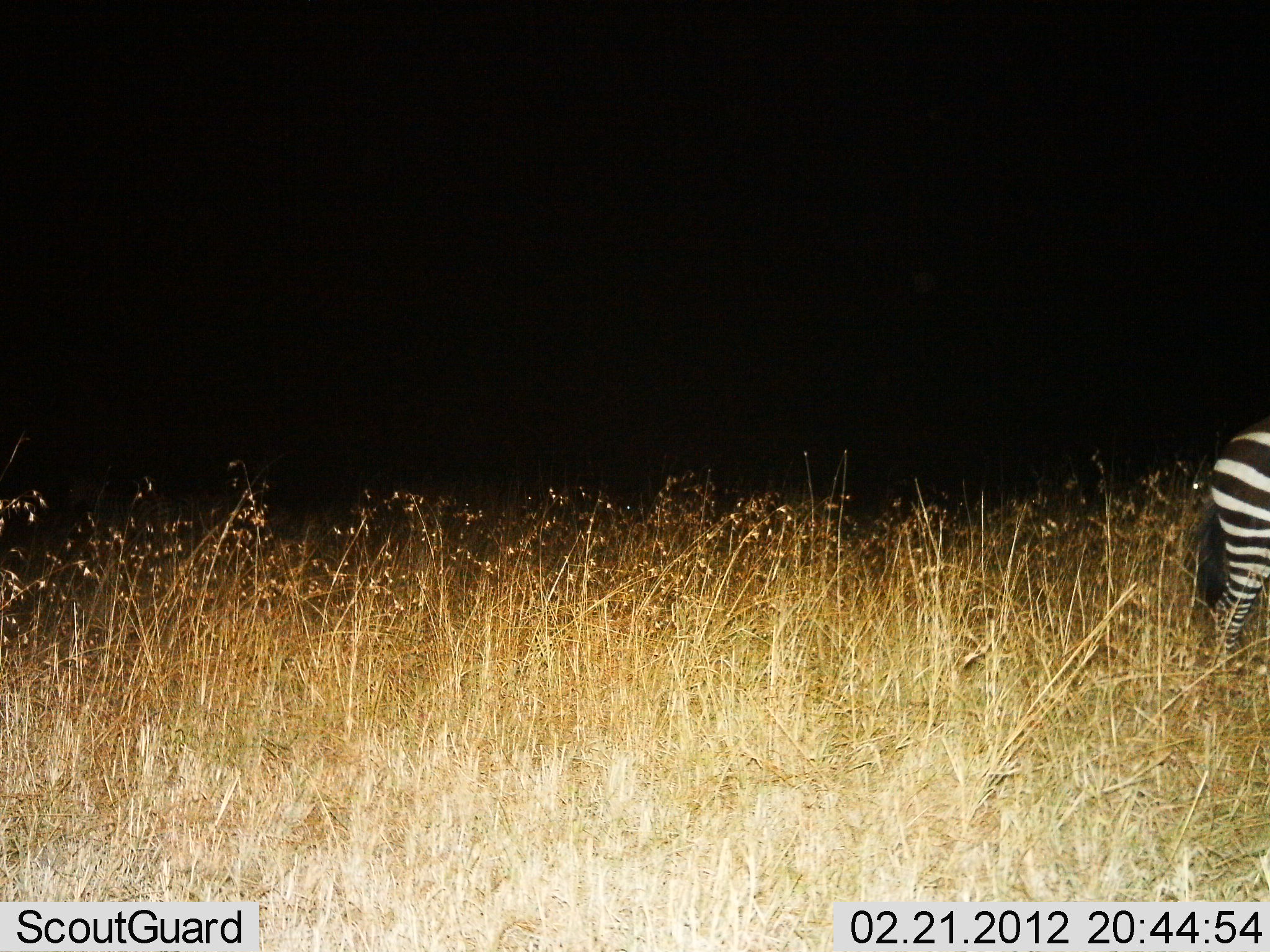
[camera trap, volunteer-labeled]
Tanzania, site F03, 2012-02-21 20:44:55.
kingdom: Animalia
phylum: Chordata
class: Mammalia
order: Perissodactyla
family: Equidae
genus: Equus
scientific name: Equus quagga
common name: plains zebra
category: zebra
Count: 1.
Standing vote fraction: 47%.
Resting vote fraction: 0%.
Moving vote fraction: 53%.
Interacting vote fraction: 0%.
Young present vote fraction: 7%.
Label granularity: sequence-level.